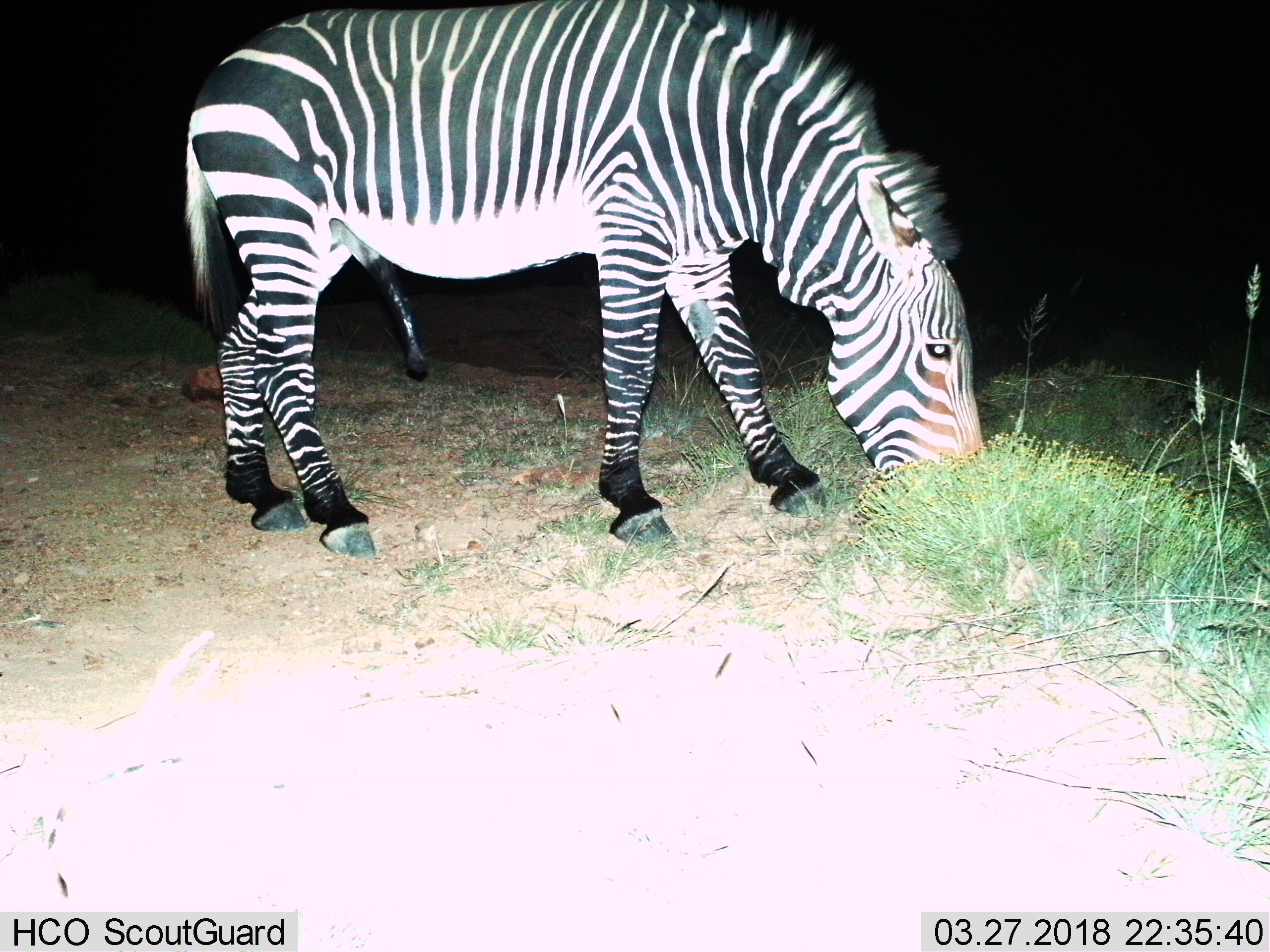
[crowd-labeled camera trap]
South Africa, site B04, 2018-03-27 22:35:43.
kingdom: Animalia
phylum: Chordata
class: Mammalia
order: Perissodactyla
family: Equidae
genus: Equus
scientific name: Equus zebra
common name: mountain zebra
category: zebramountain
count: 1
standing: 43%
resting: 0%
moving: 14%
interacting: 14%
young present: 0%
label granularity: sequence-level